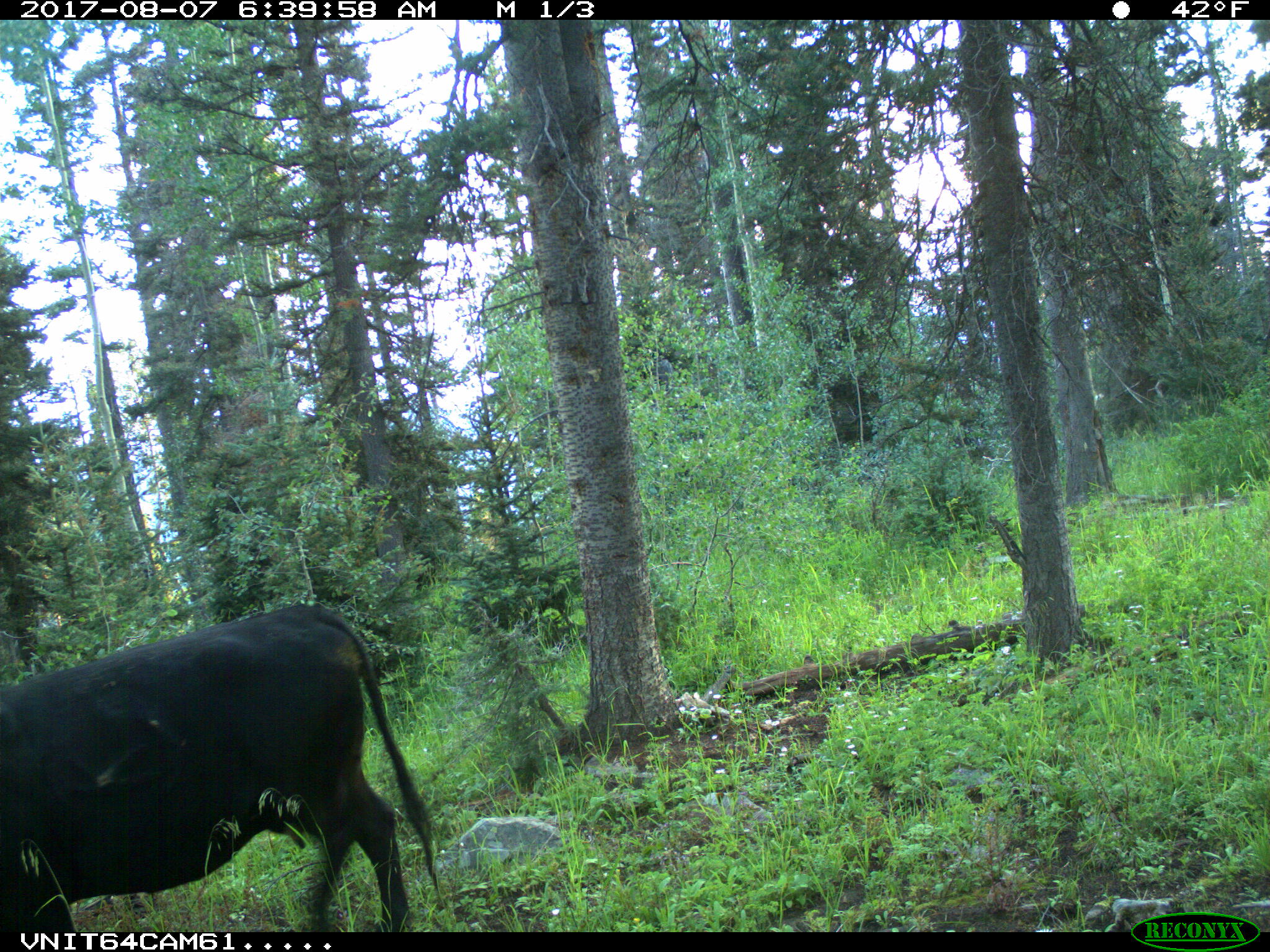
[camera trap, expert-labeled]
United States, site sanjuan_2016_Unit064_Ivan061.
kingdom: Animalia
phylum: Chordata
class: Mammalia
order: Artiodactyla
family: Bovidae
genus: Bos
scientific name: Bos taurus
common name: domestic cow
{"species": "Bos taurus (domestic cow)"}